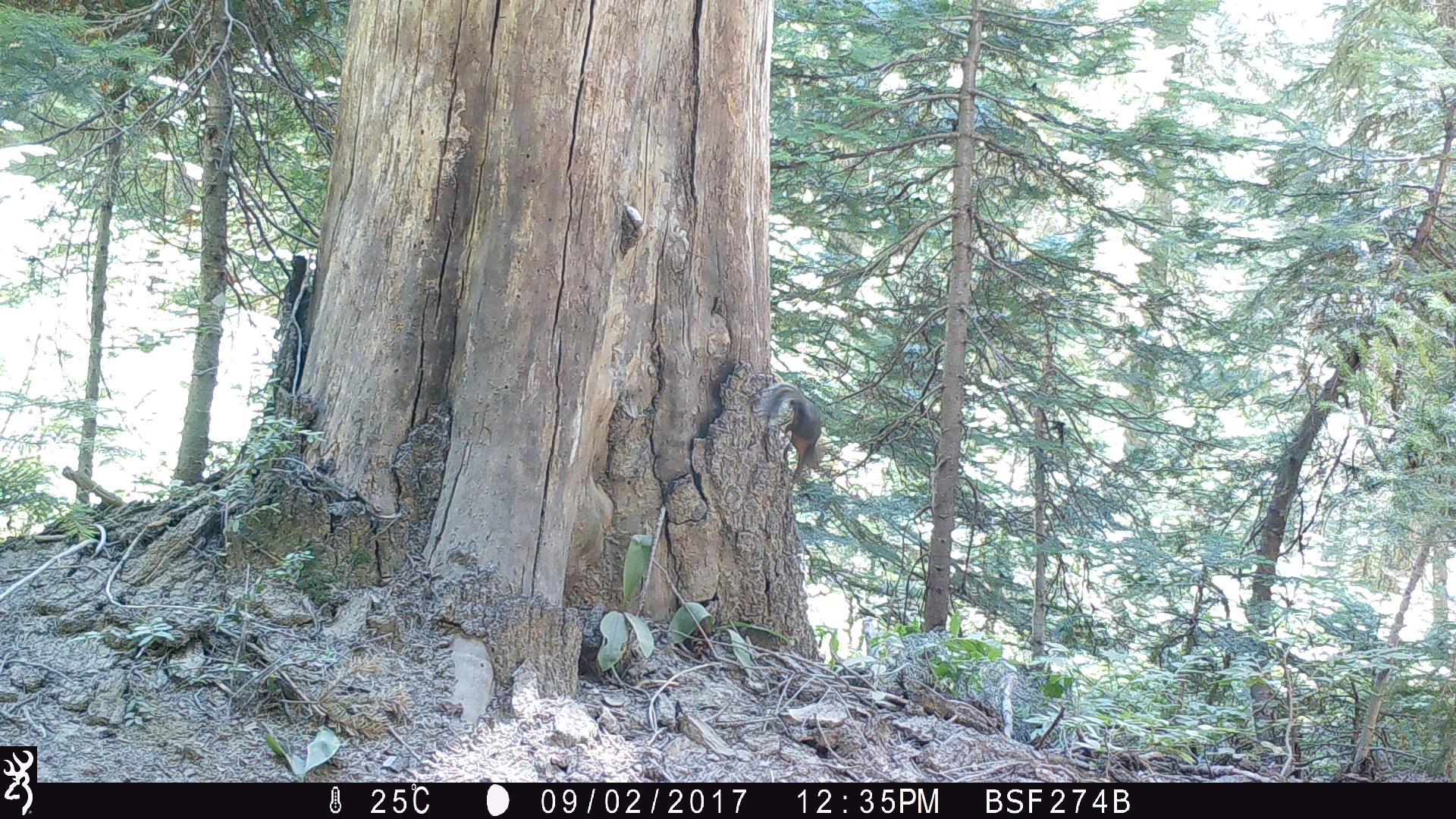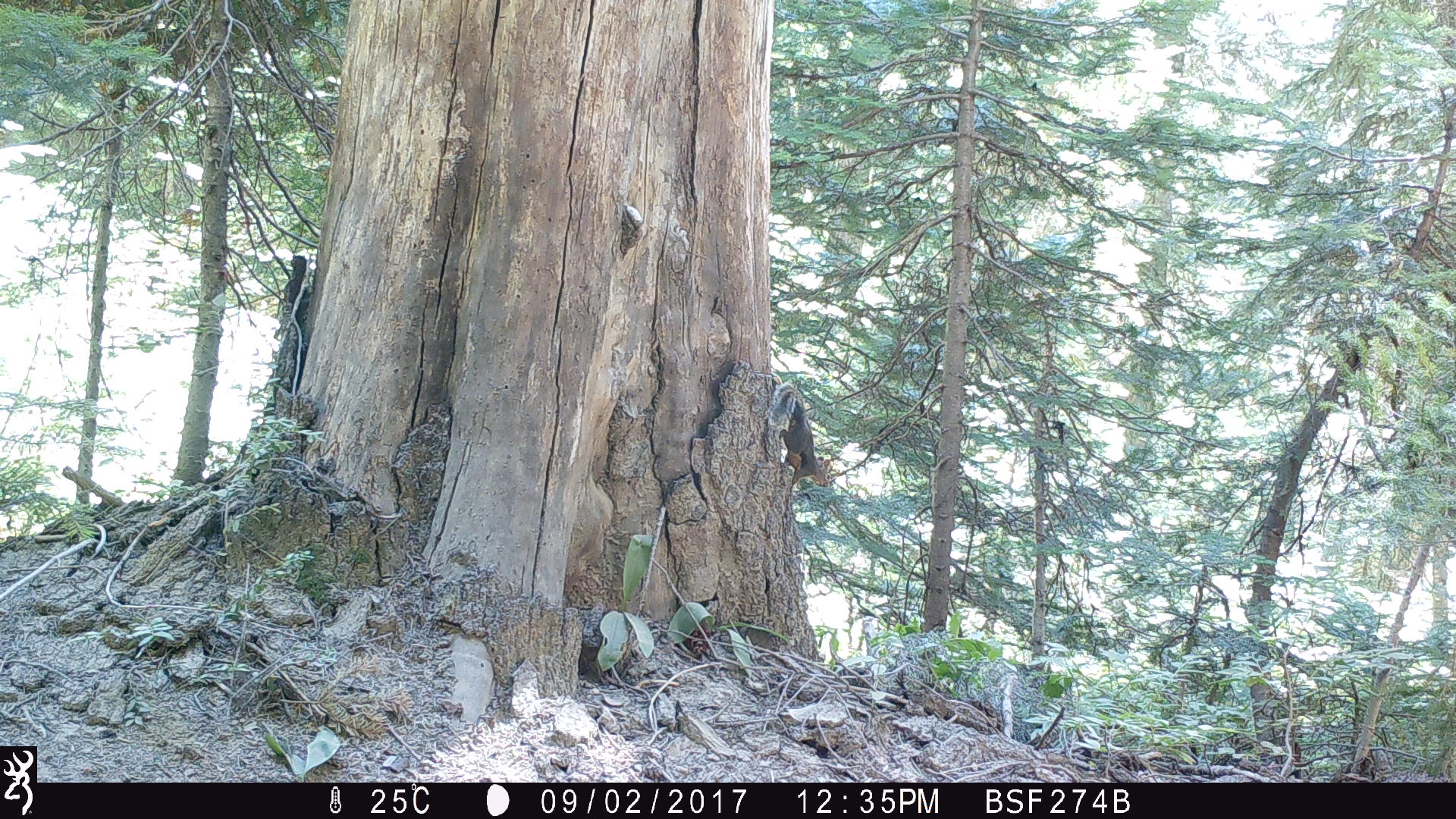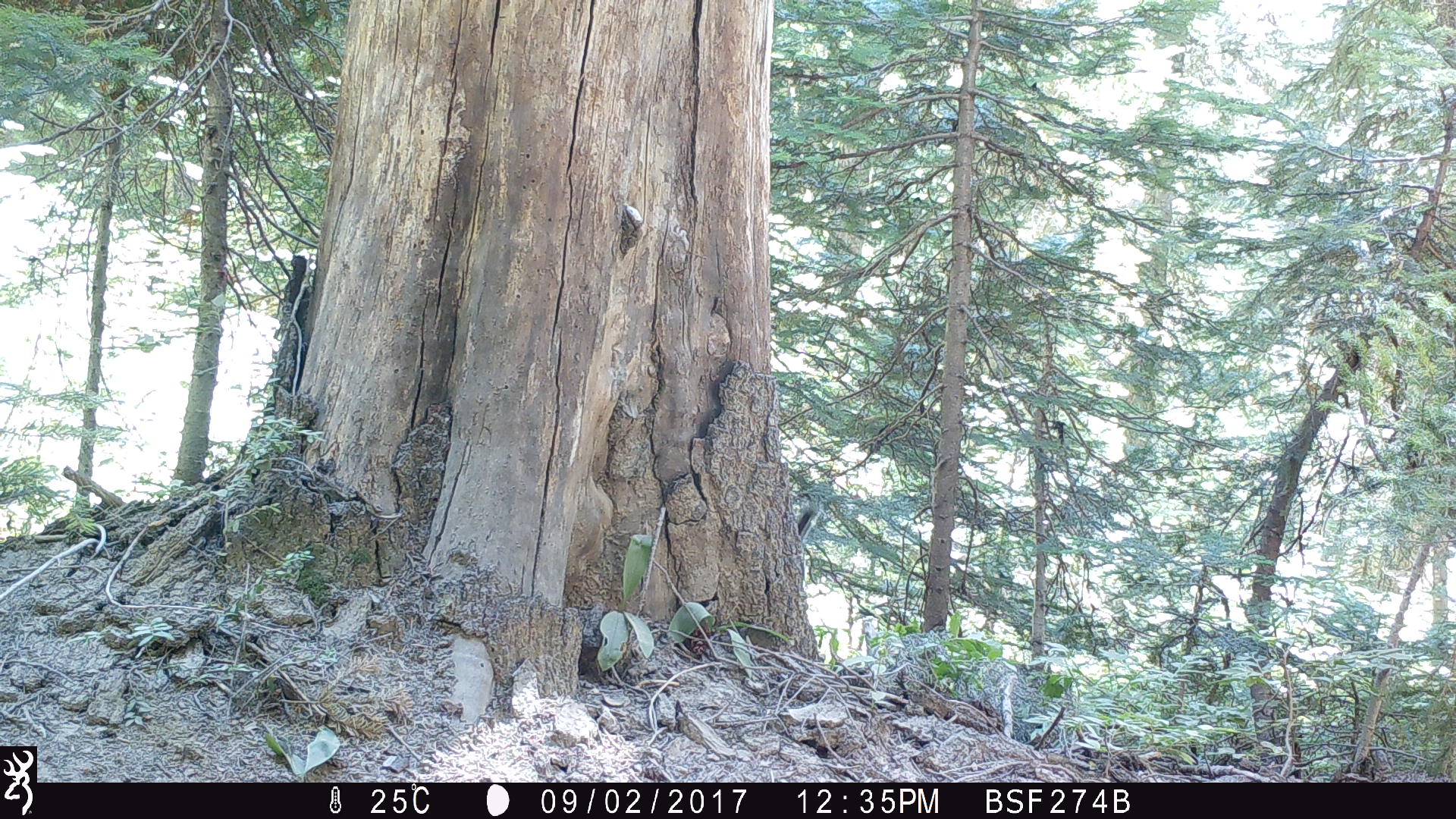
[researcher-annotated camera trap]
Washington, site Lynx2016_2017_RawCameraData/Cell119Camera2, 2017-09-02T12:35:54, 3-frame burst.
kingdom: Animalia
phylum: Chordata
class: Mammalia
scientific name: Mammalia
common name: small mammal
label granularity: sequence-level